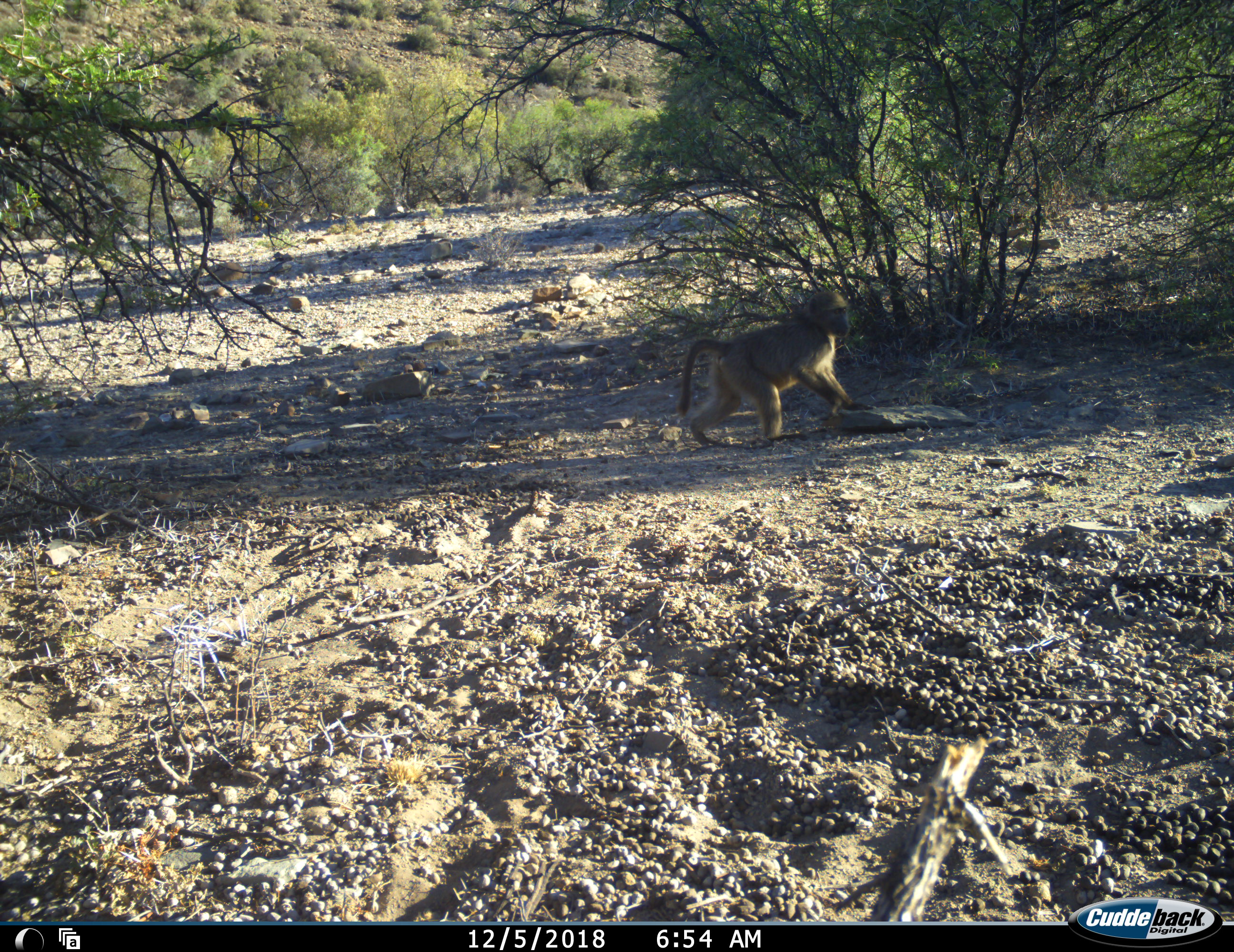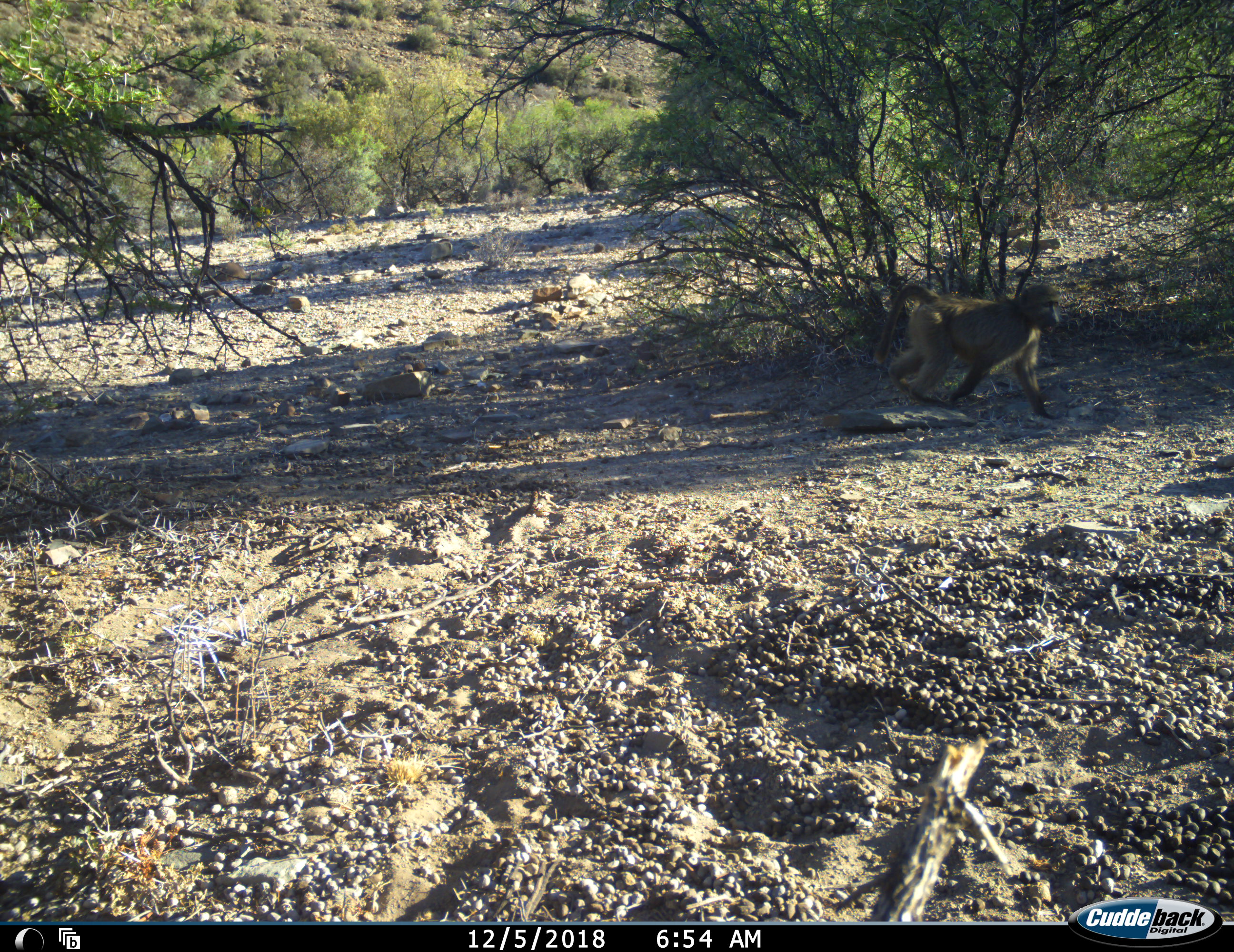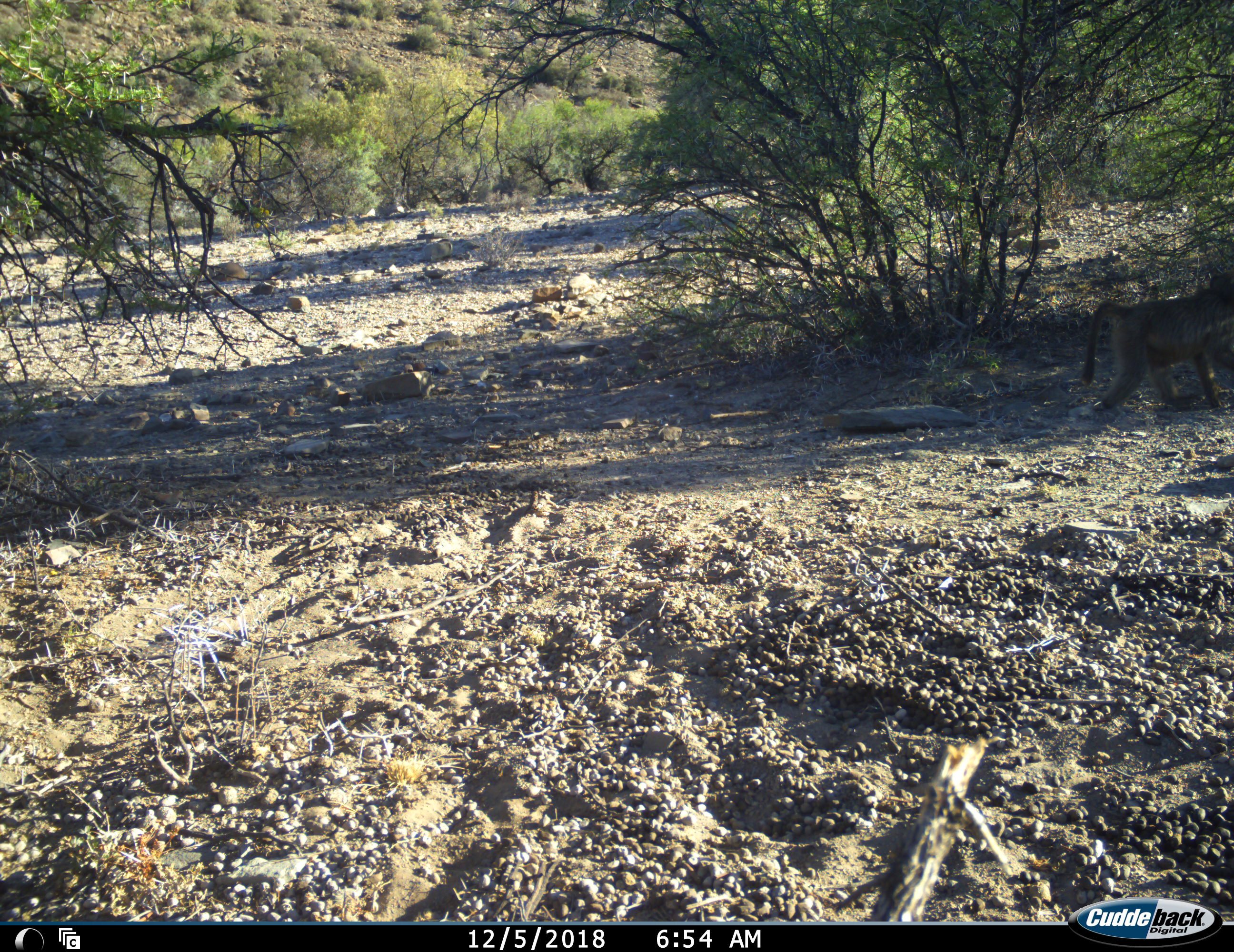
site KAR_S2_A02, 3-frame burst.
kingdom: Animalia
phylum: Chordata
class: Mammalia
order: Primates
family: Cercopithecidae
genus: Papio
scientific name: Papio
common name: baboon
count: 1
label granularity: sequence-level